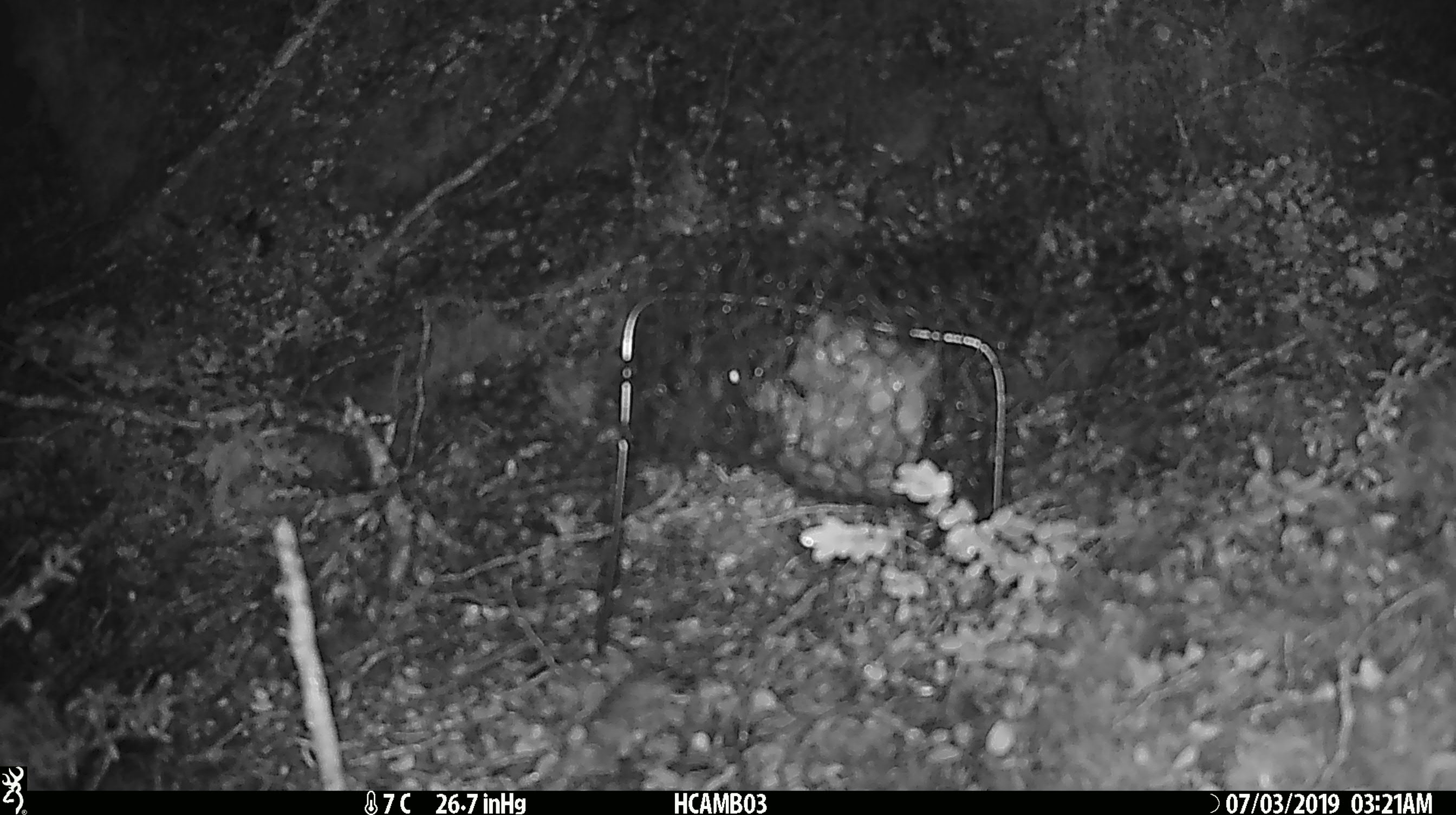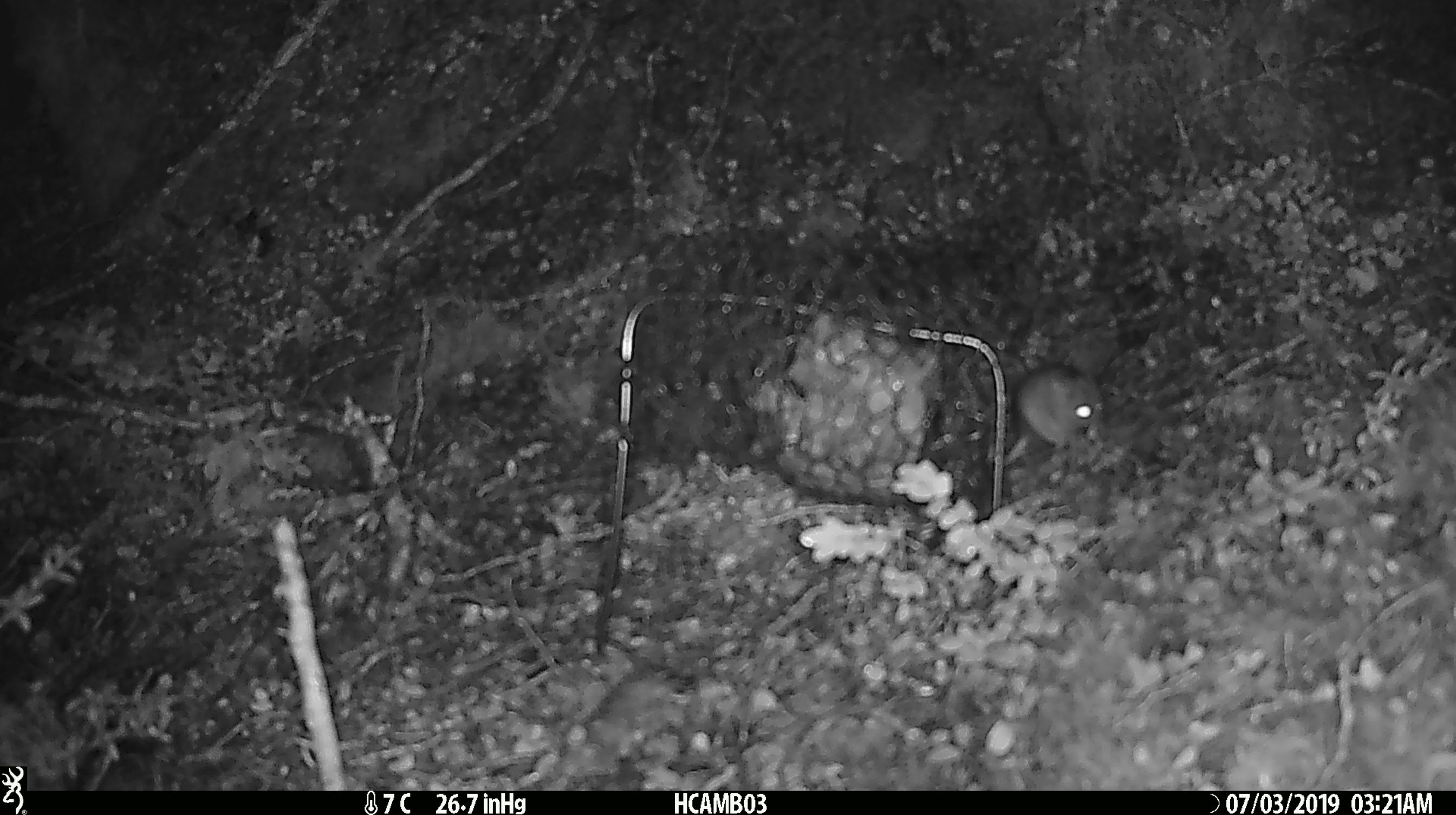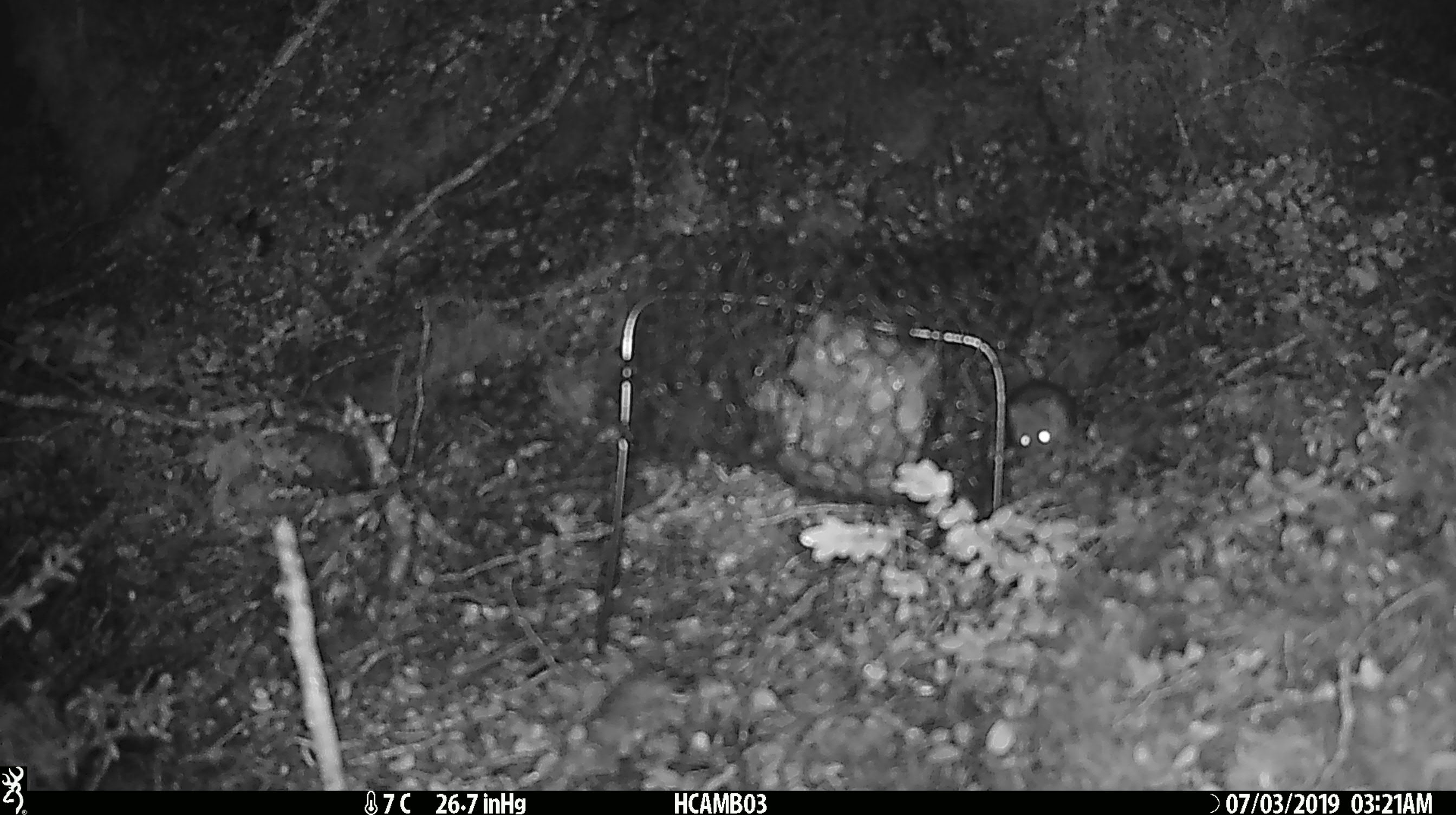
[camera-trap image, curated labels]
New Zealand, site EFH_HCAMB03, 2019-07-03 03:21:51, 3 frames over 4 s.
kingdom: Animalia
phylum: Chordata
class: Mammalia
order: Rodentia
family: Muridae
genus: Mus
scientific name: Mus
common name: mouse